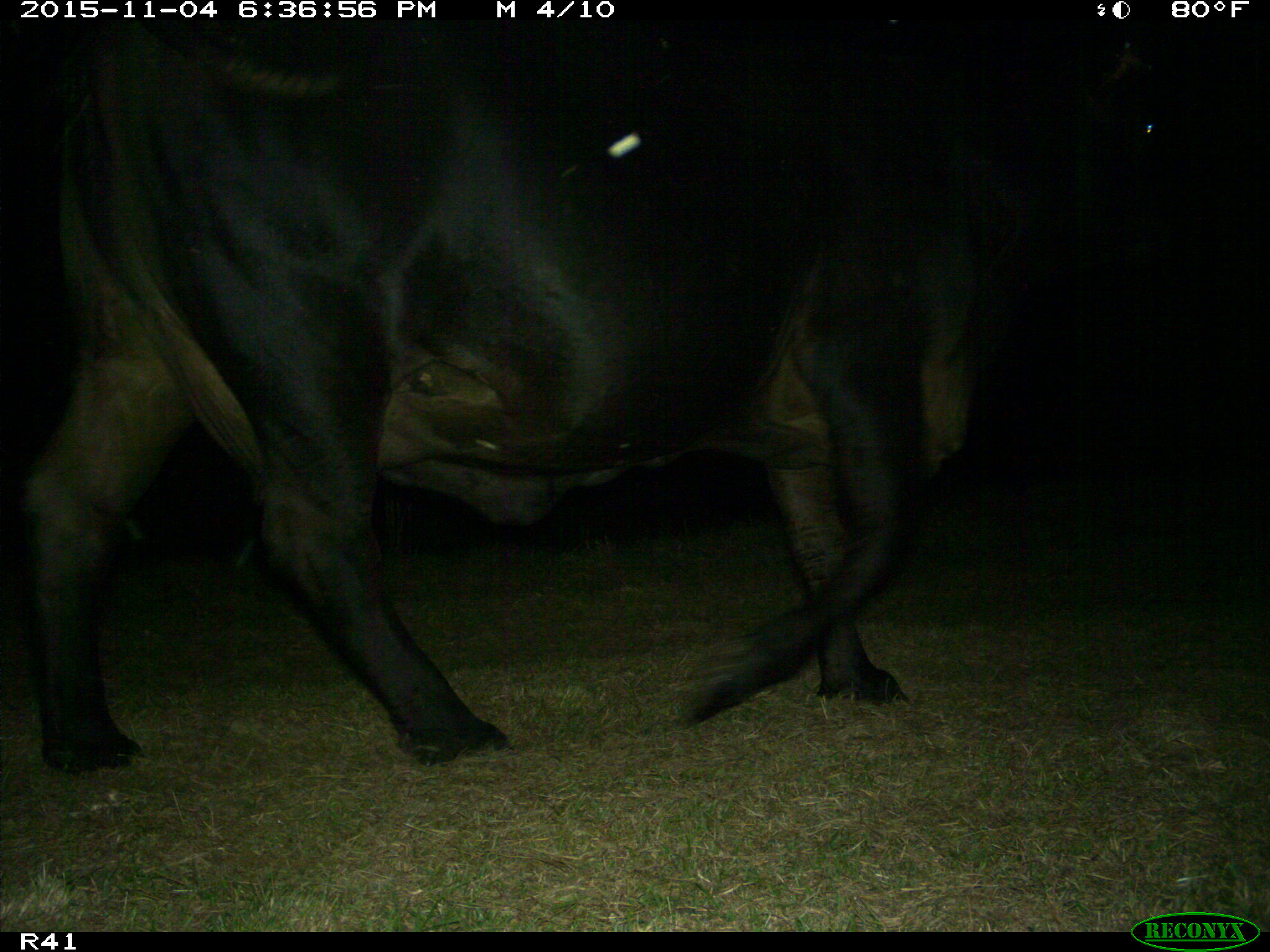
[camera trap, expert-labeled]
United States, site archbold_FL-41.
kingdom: Animalia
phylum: Chordata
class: Mammalia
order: Artiodactyla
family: Bovidae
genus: Bos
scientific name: Bos taurus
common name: domestic cow